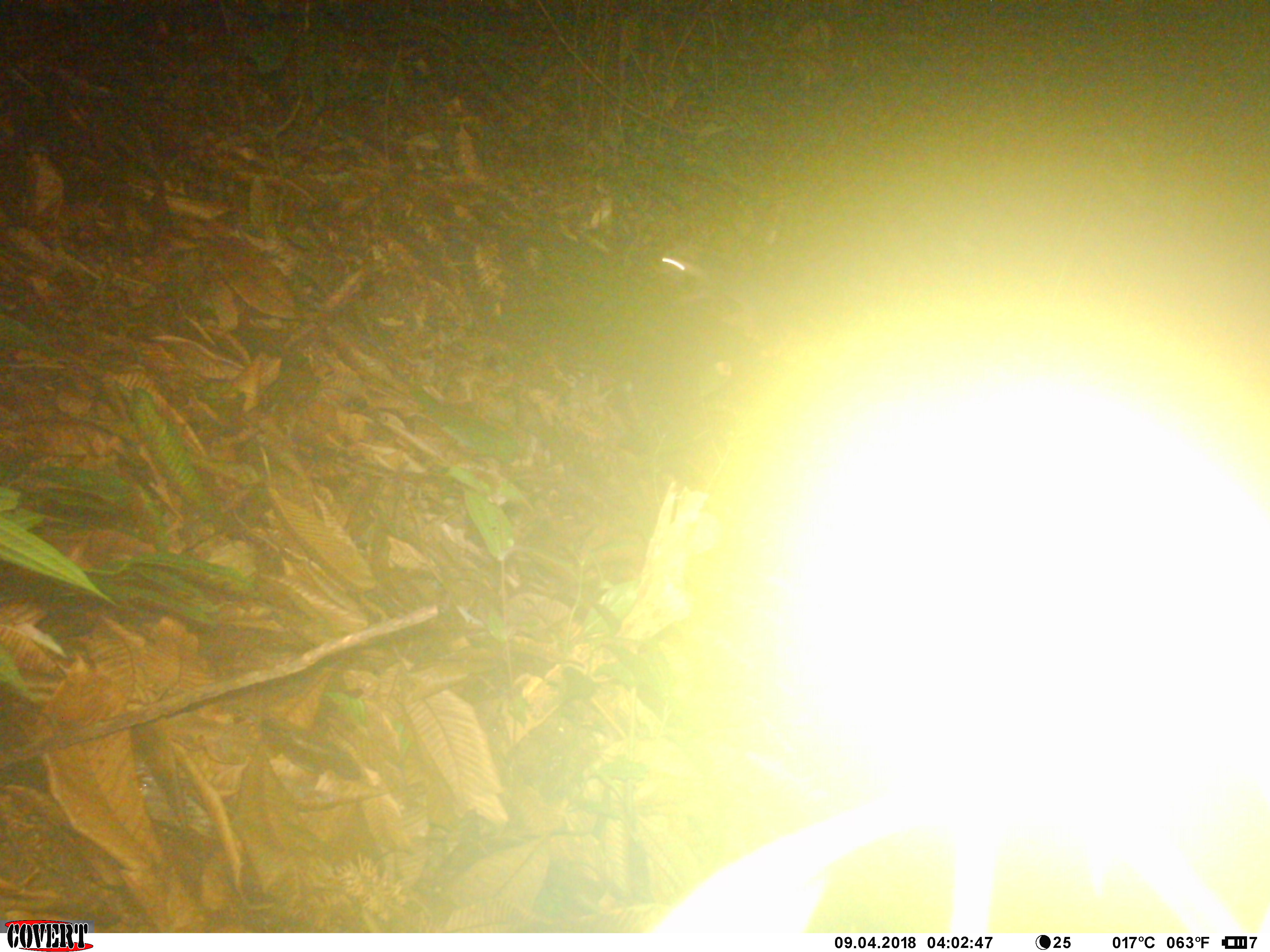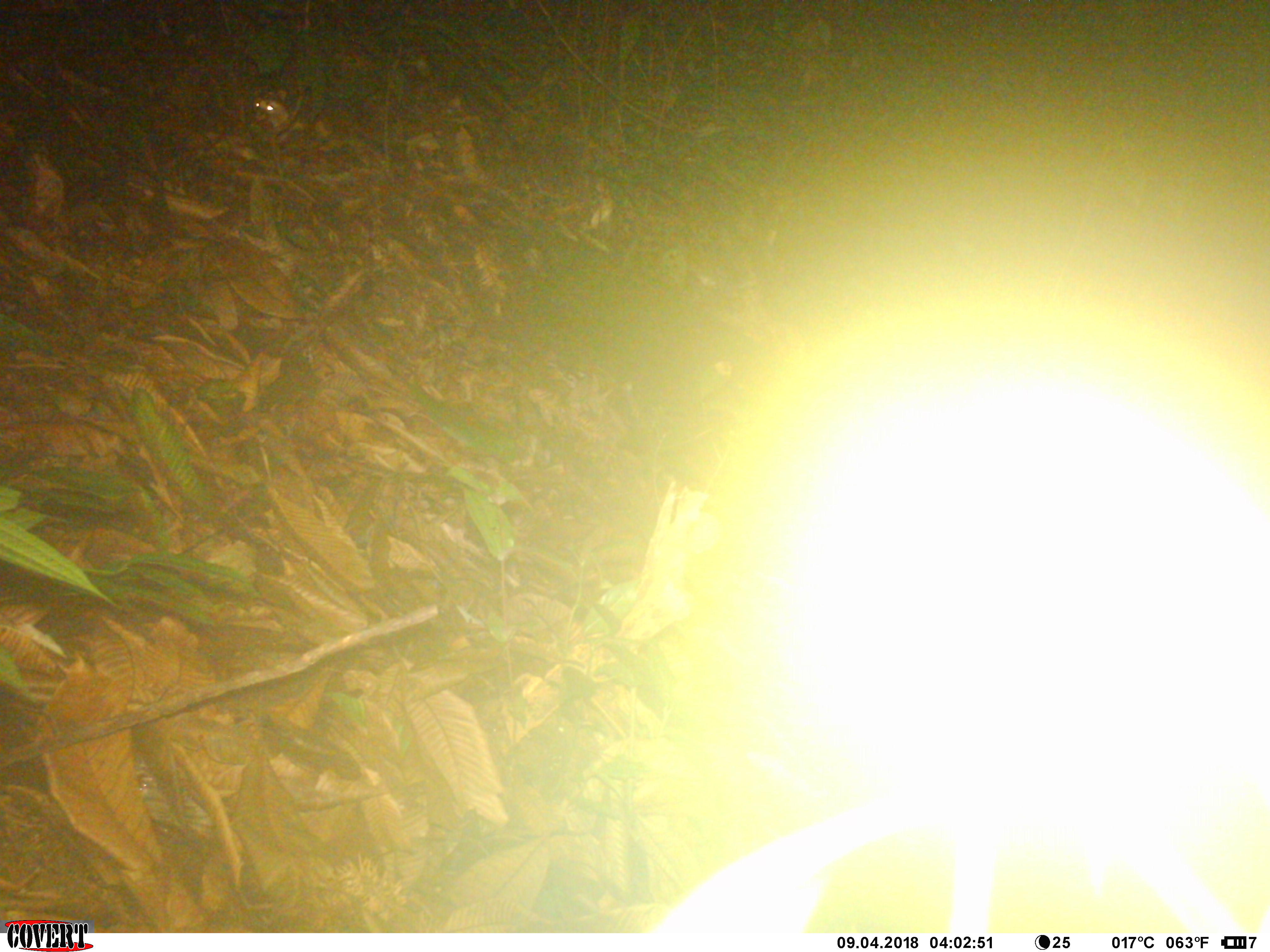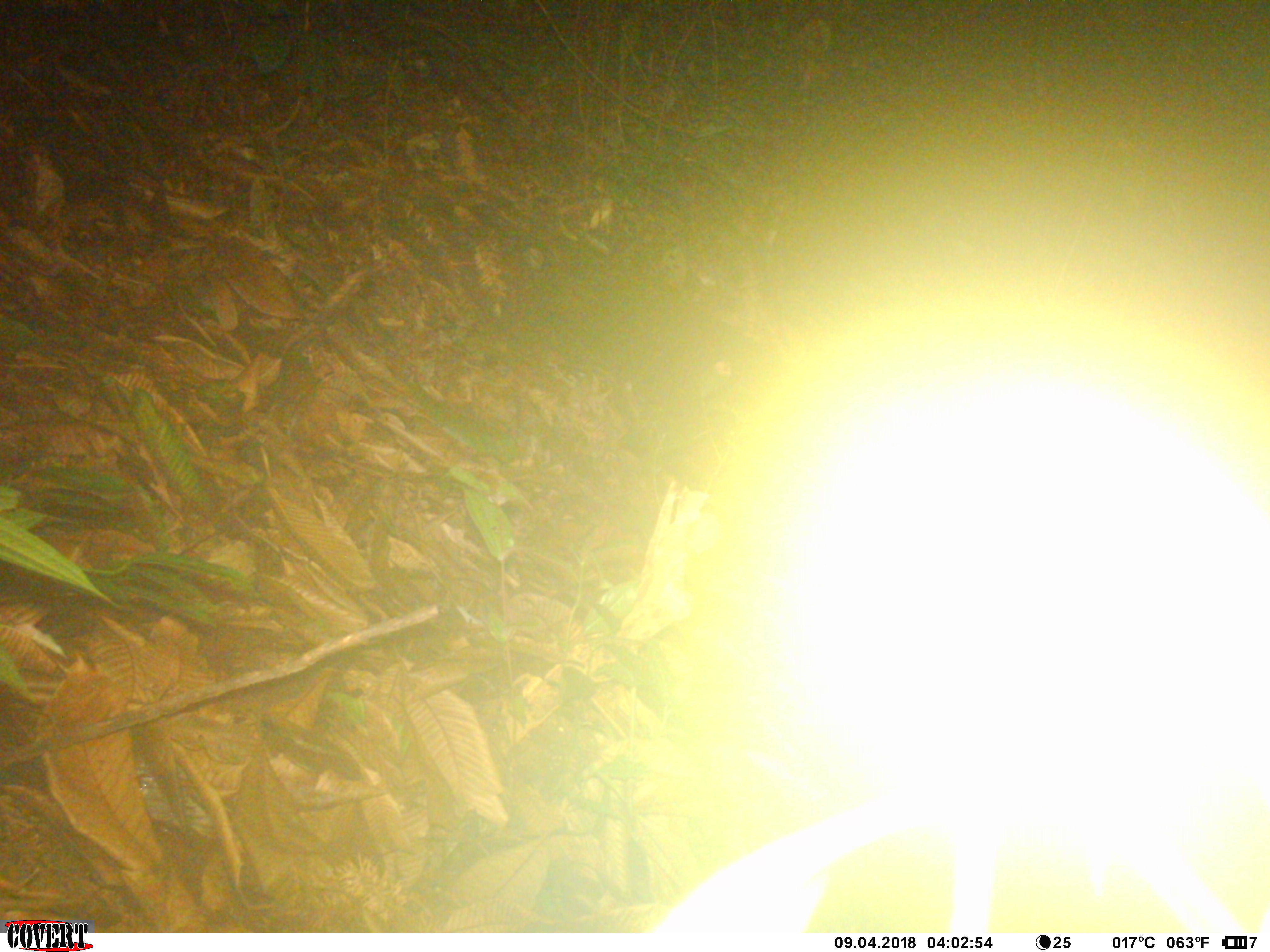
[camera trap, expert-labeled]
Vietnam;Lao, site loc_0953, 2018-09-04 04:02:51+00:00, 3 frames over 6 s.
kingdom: Animalia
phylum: Chordata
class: Mammalia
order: Carnivora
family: Mustelidae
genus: Melogale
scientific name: Melogale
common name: ferret badger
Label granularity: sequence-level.